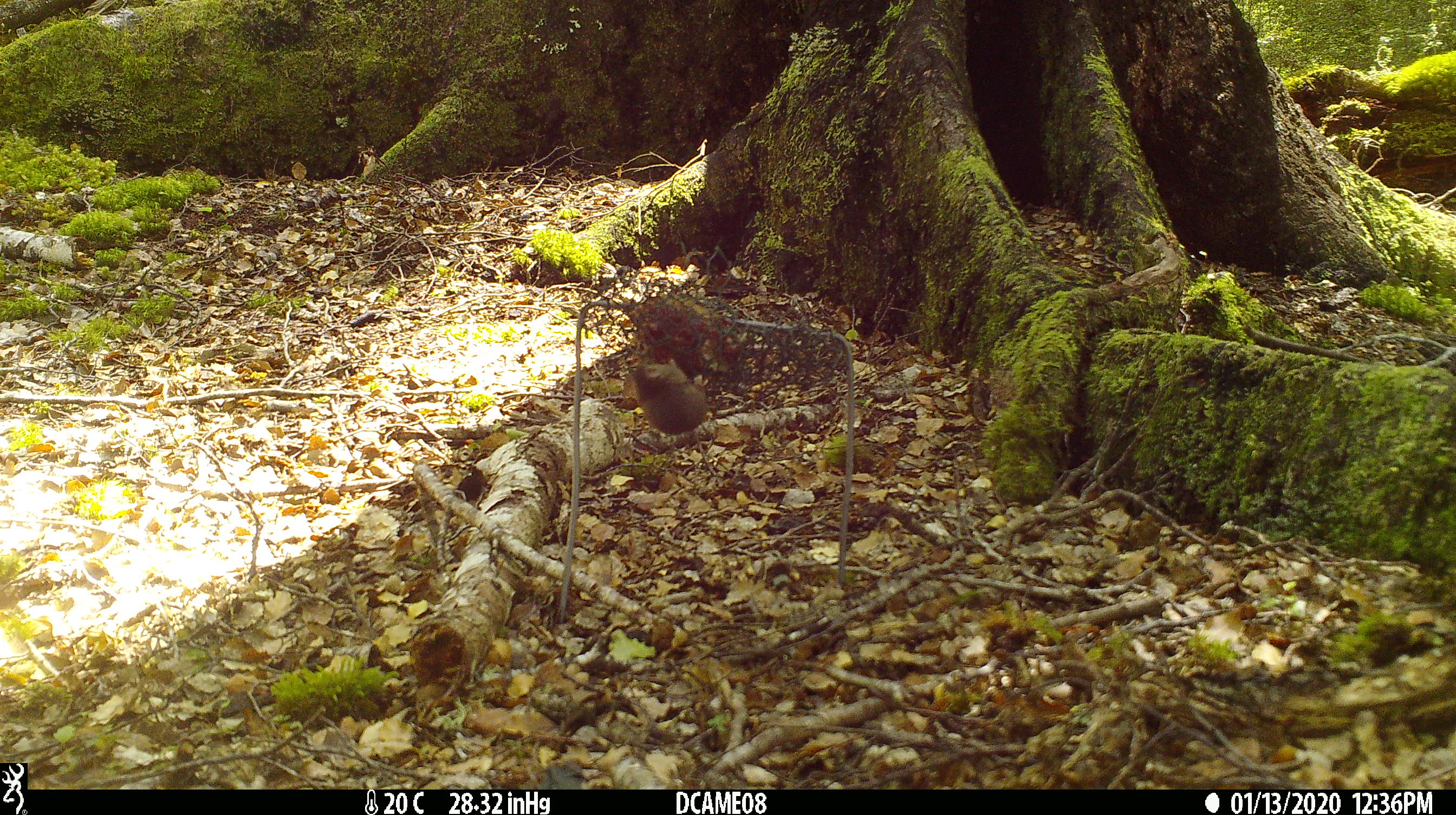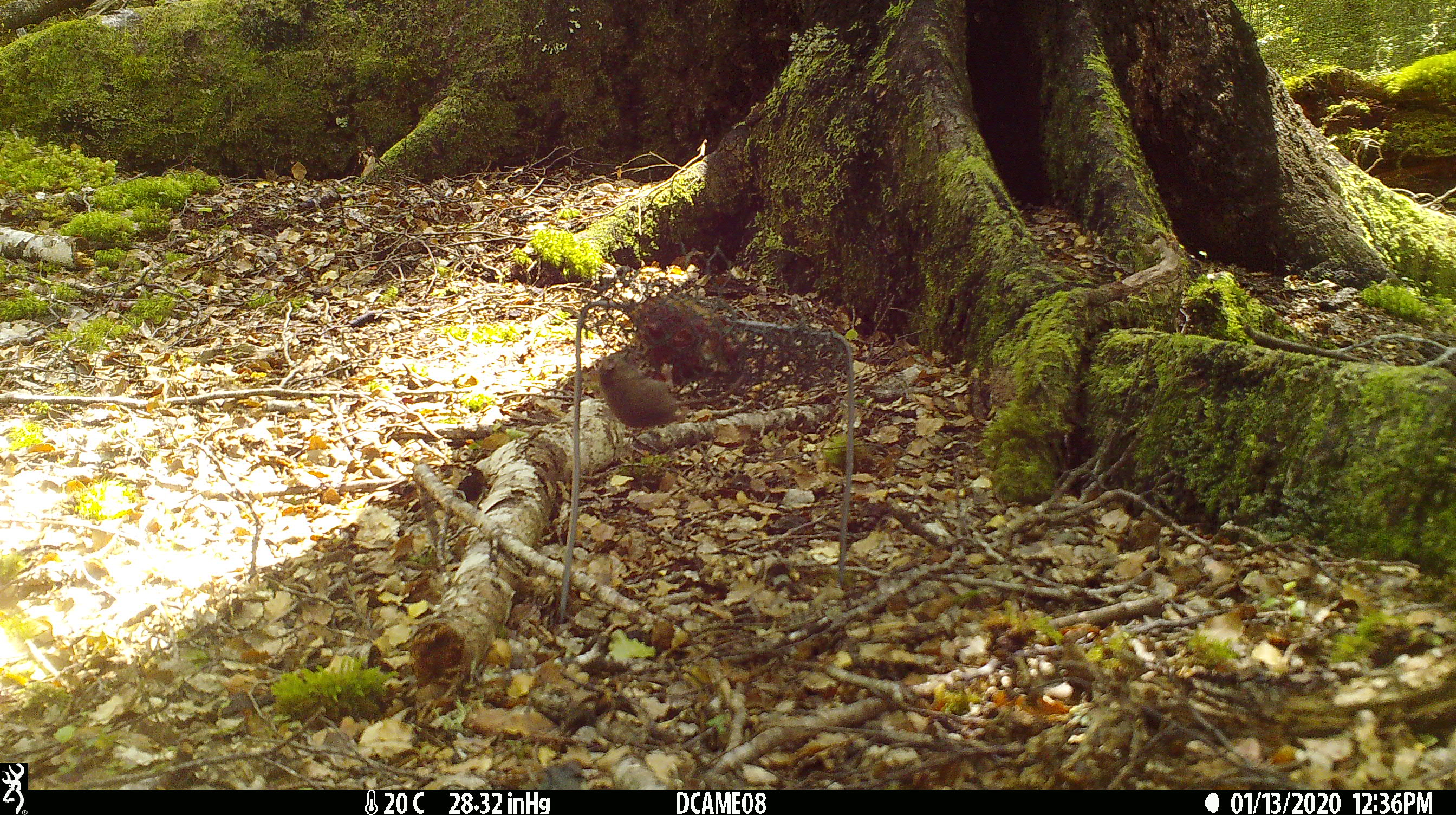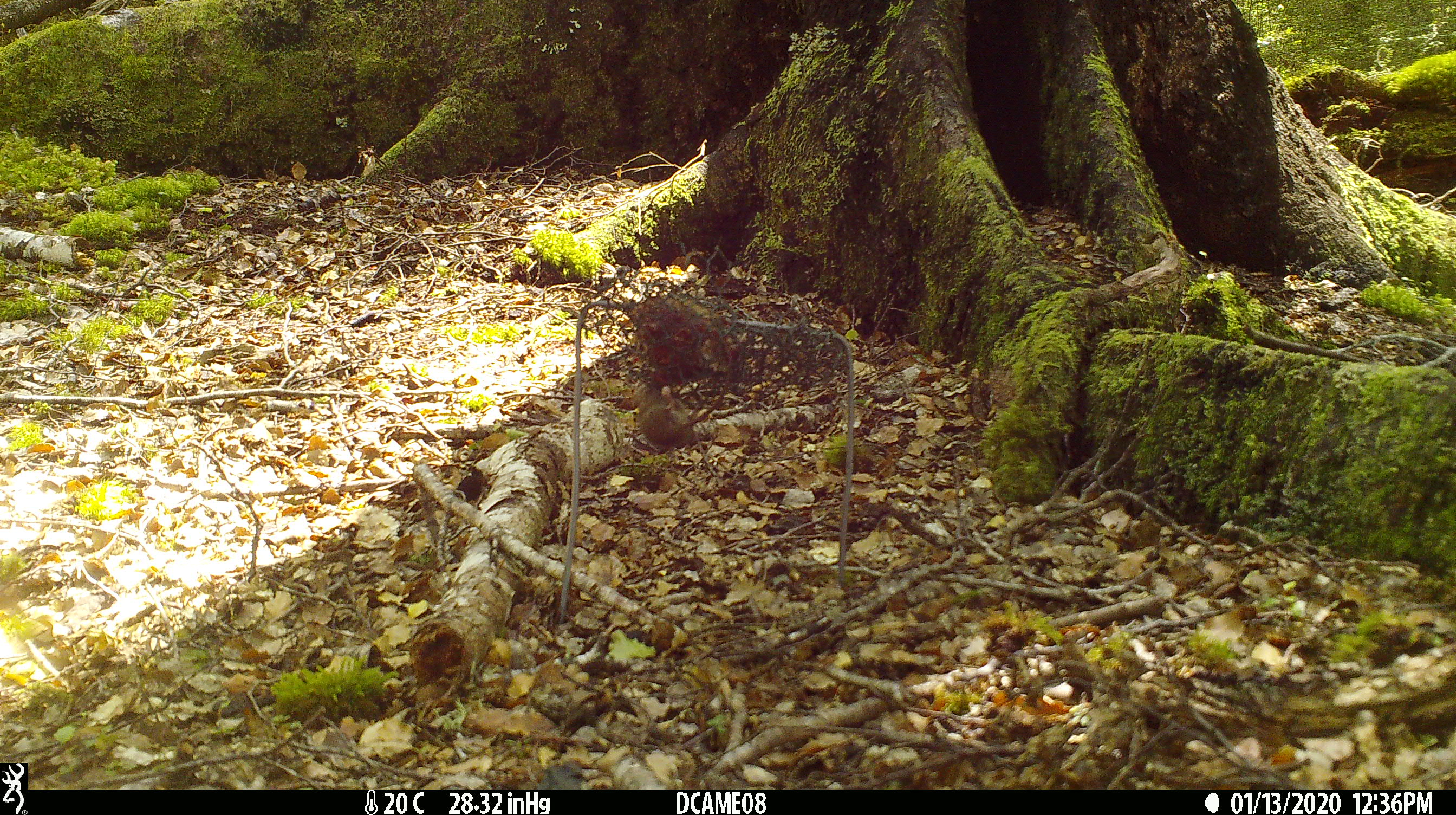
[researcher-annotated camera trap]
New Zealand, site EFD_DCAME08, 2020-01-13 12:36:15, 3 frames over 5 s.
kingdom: Animalia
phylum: Chordata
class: Mammalia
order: Rodentia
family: Muridae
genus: Mus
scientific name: Mus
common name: mouse